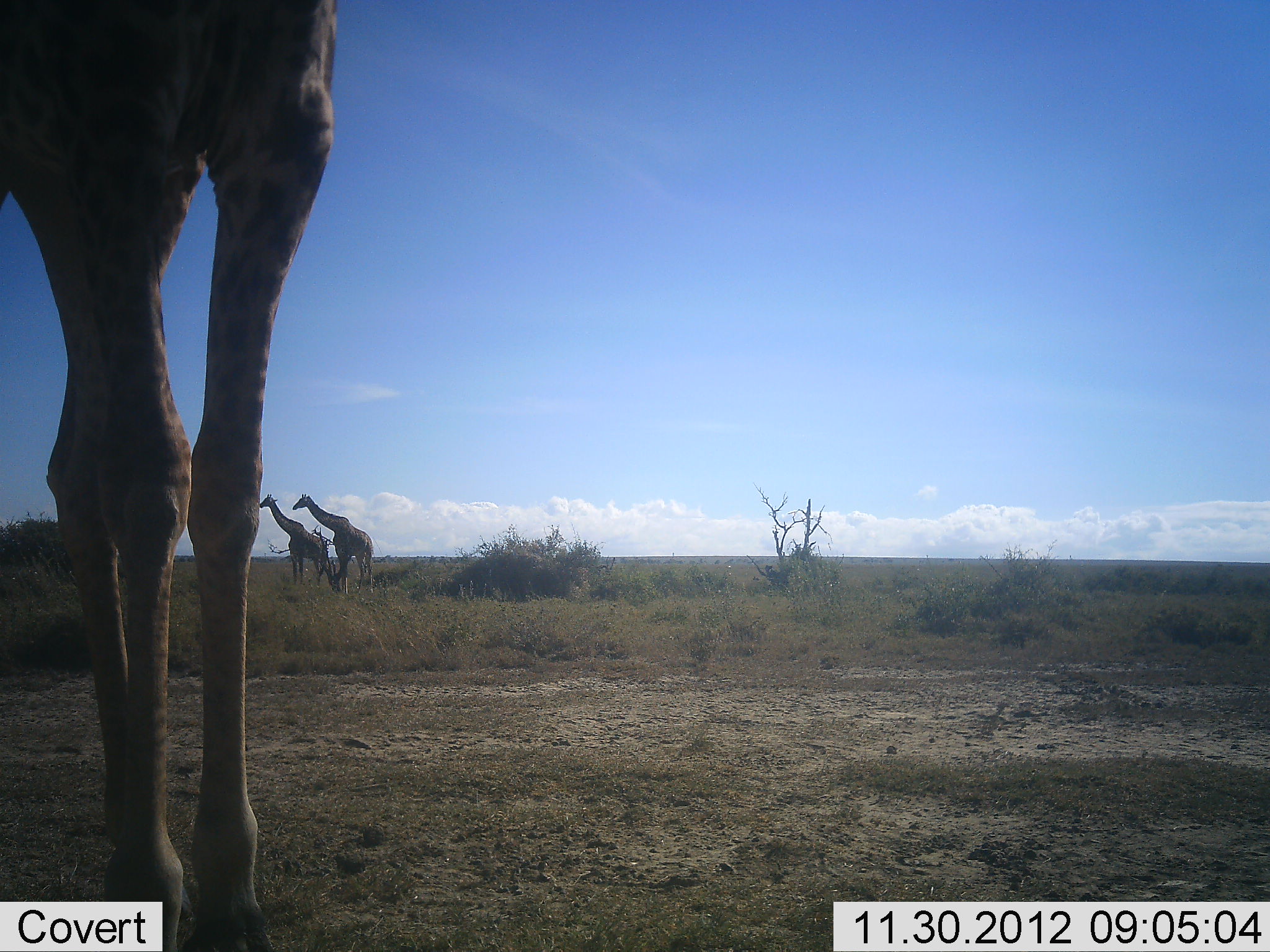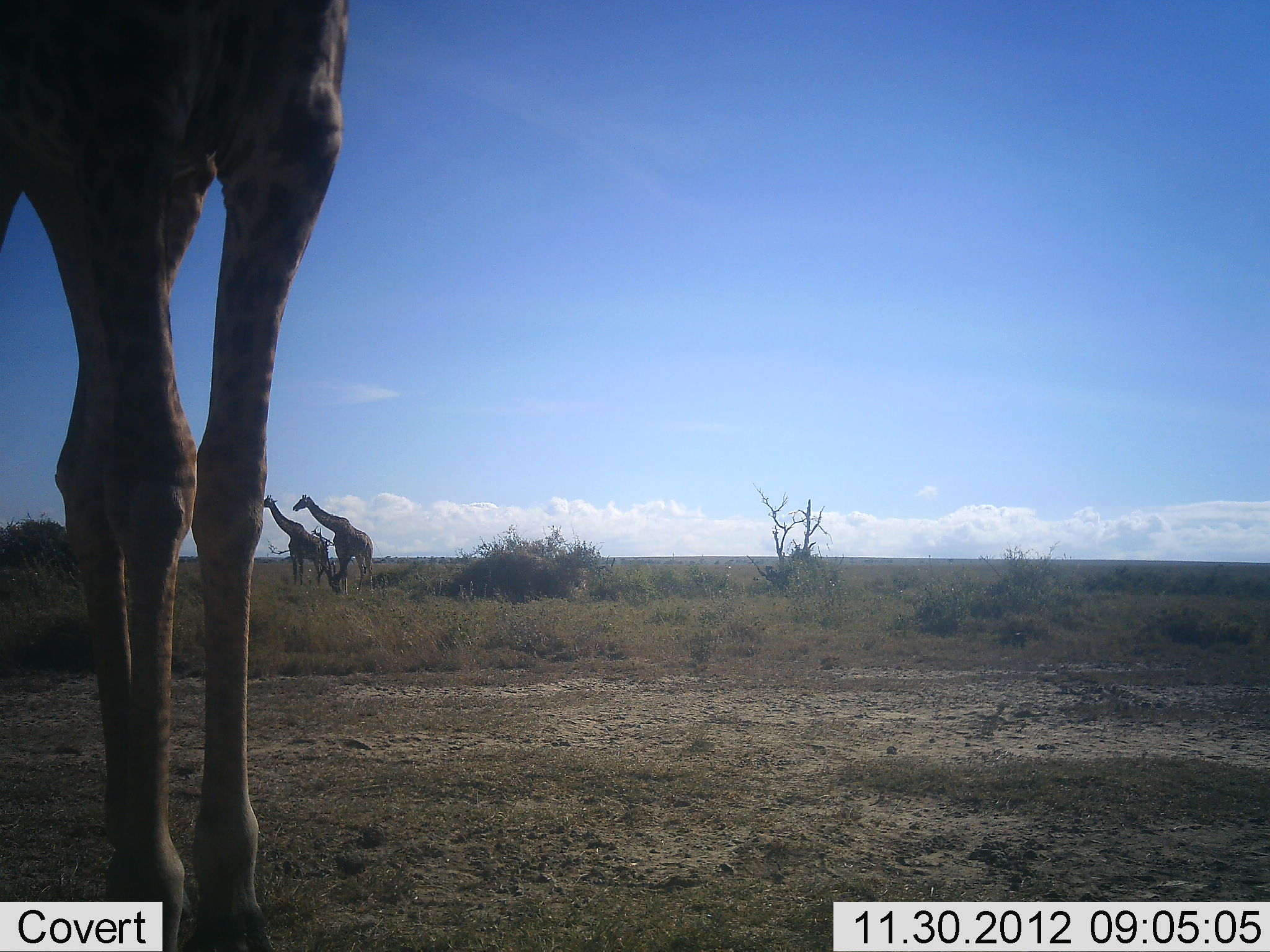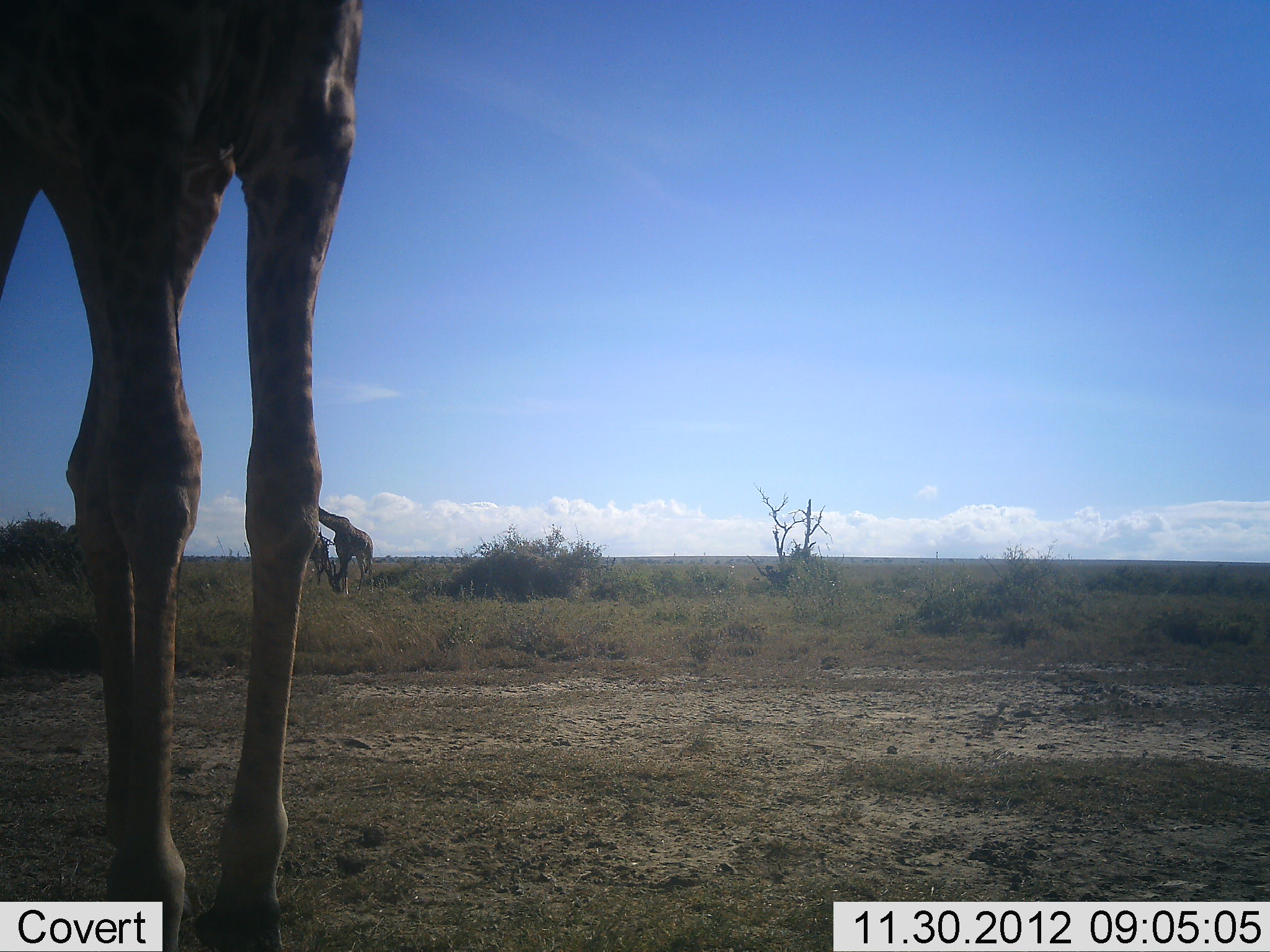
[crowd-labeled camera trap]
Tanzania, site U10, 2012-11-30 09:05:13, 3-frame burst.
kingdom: Animalia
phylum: Chordata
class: Mammalia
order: Artiodactyla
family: Giraffidae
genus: Giraffa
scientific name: Giraffa camelopardalis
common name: giraffe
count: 3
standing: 100%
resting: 0%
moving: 0%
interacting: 0%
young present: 0%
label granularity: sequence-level